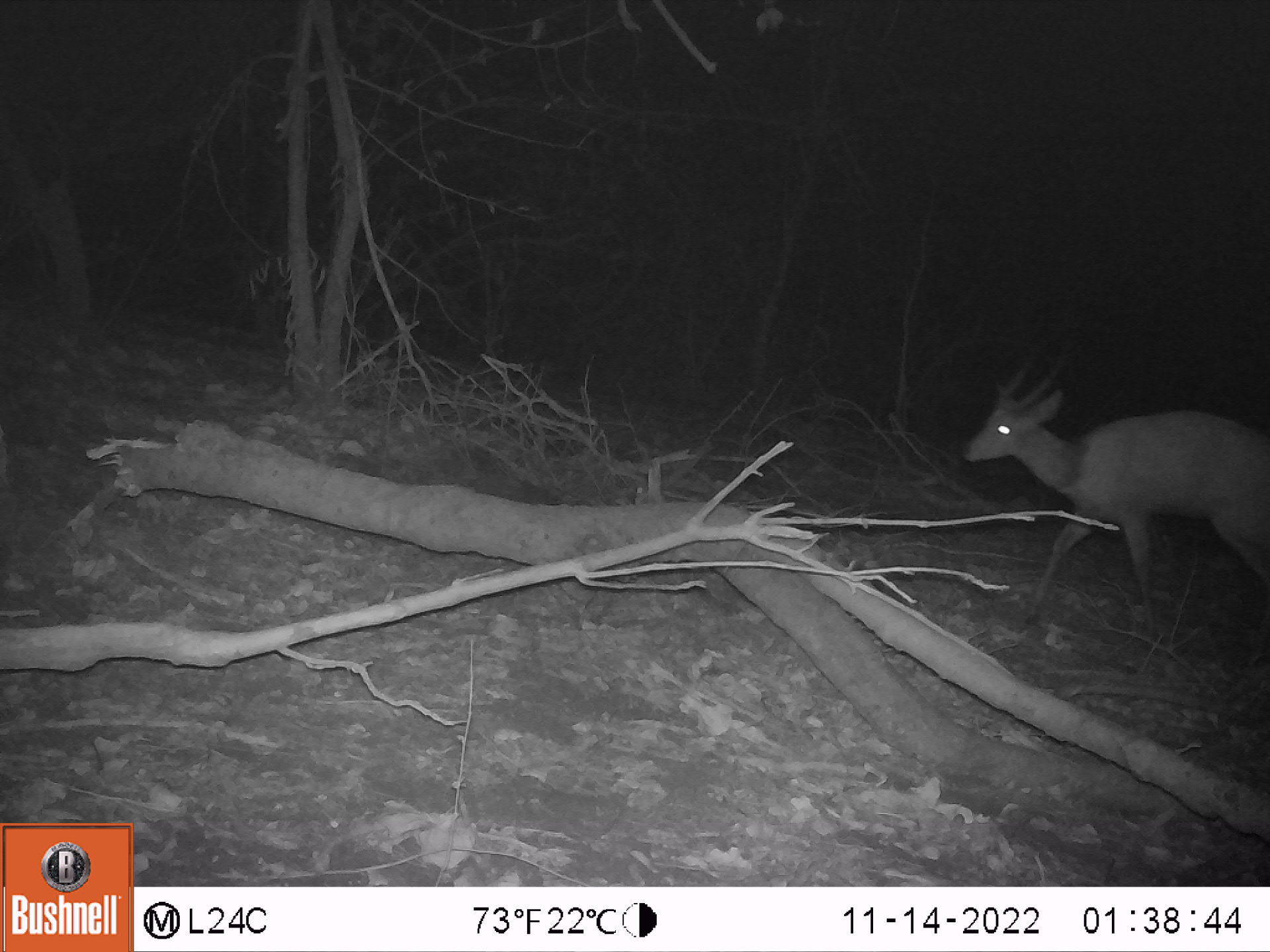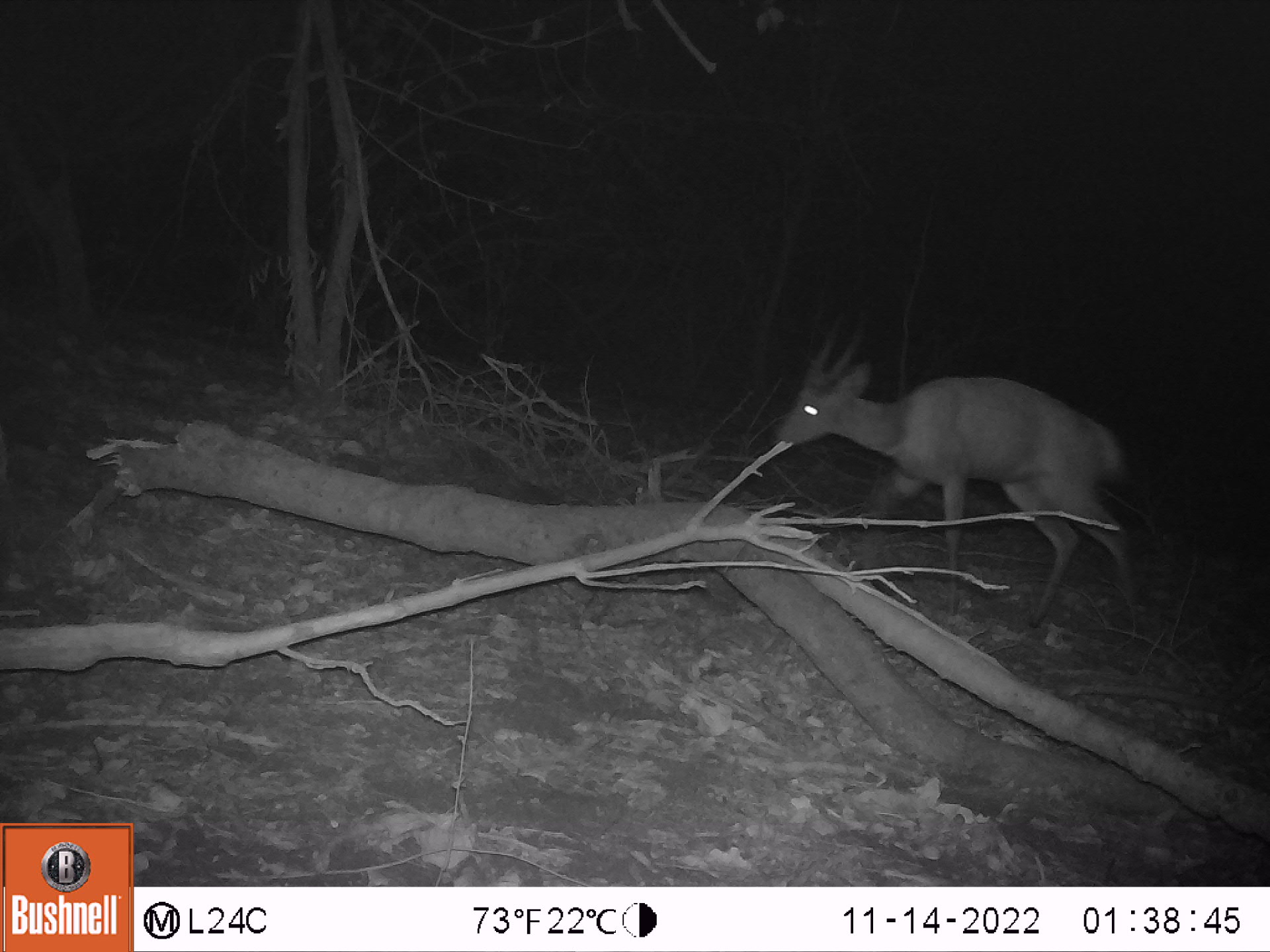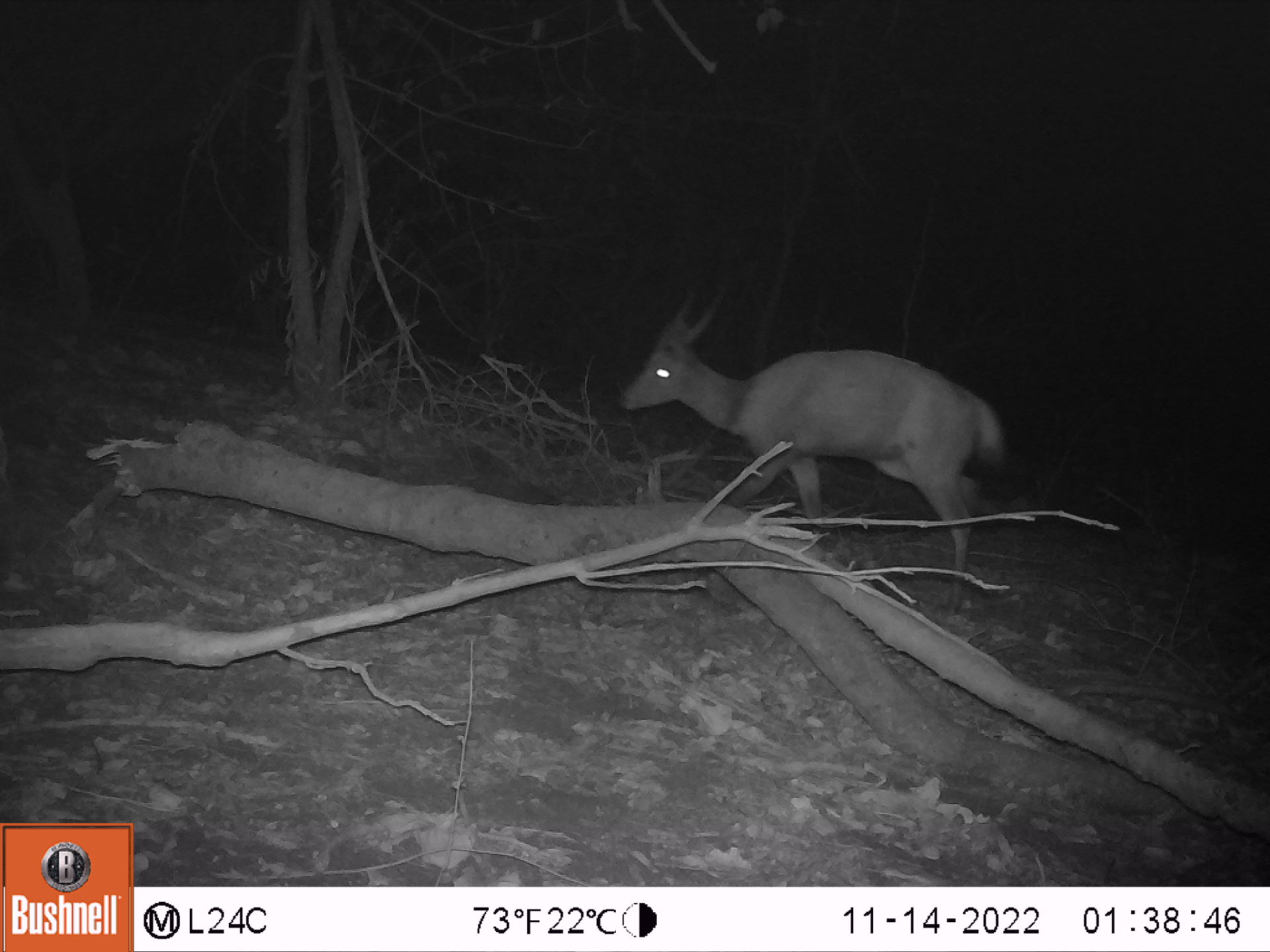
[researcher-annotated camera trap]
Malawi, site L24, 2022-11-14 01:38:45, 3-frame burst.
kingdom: Animalia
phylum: Chordata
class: Mammalia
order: Artiodactyla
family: Bovidae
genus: Tragelaphus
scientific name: Tragelaphus sylvaticus sylvaticus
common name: cape bushbuck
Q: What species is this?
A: Cape bushbuck (Tragelaphus sylvaticus sylvaticus).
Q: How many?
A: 1.